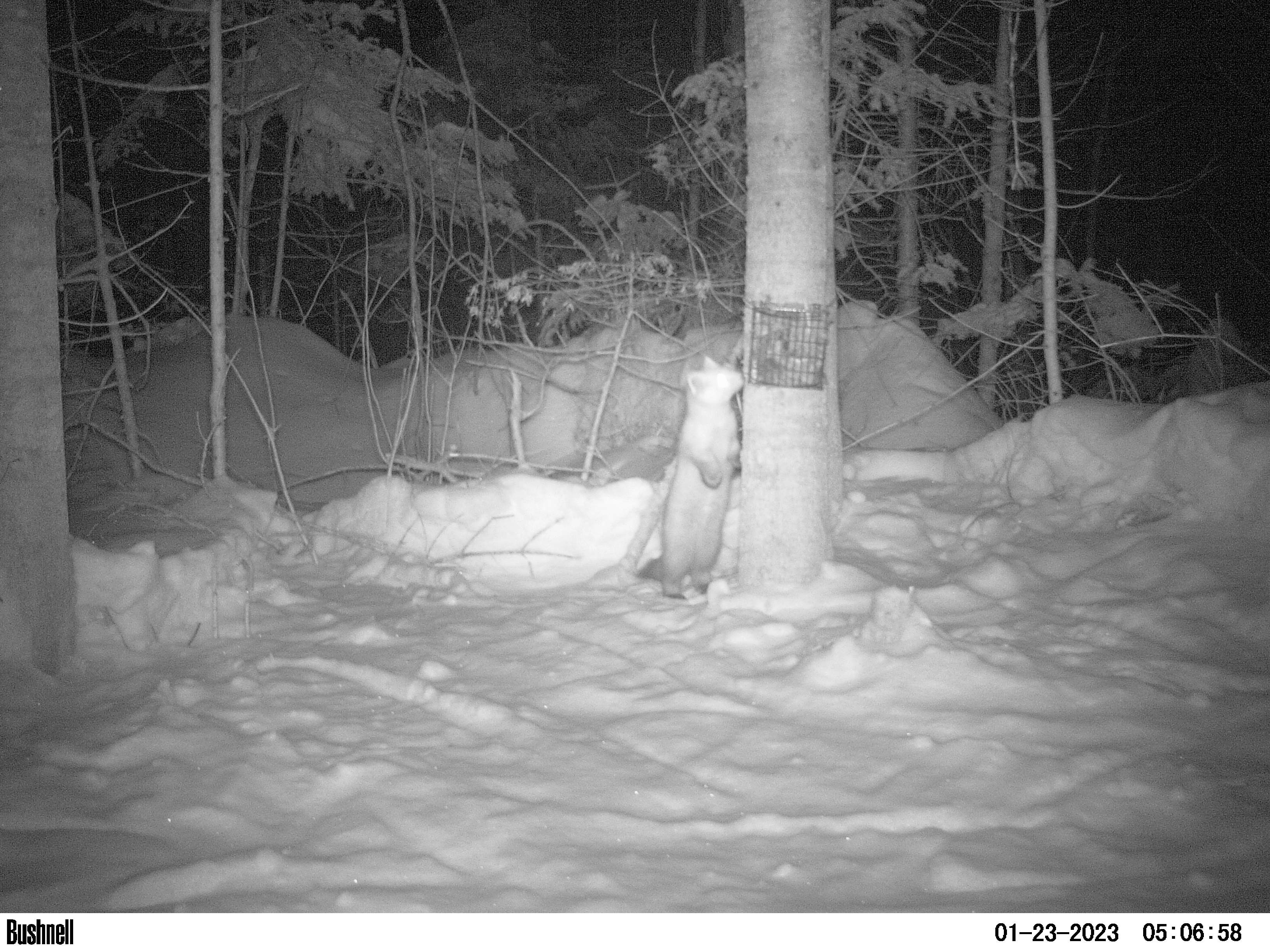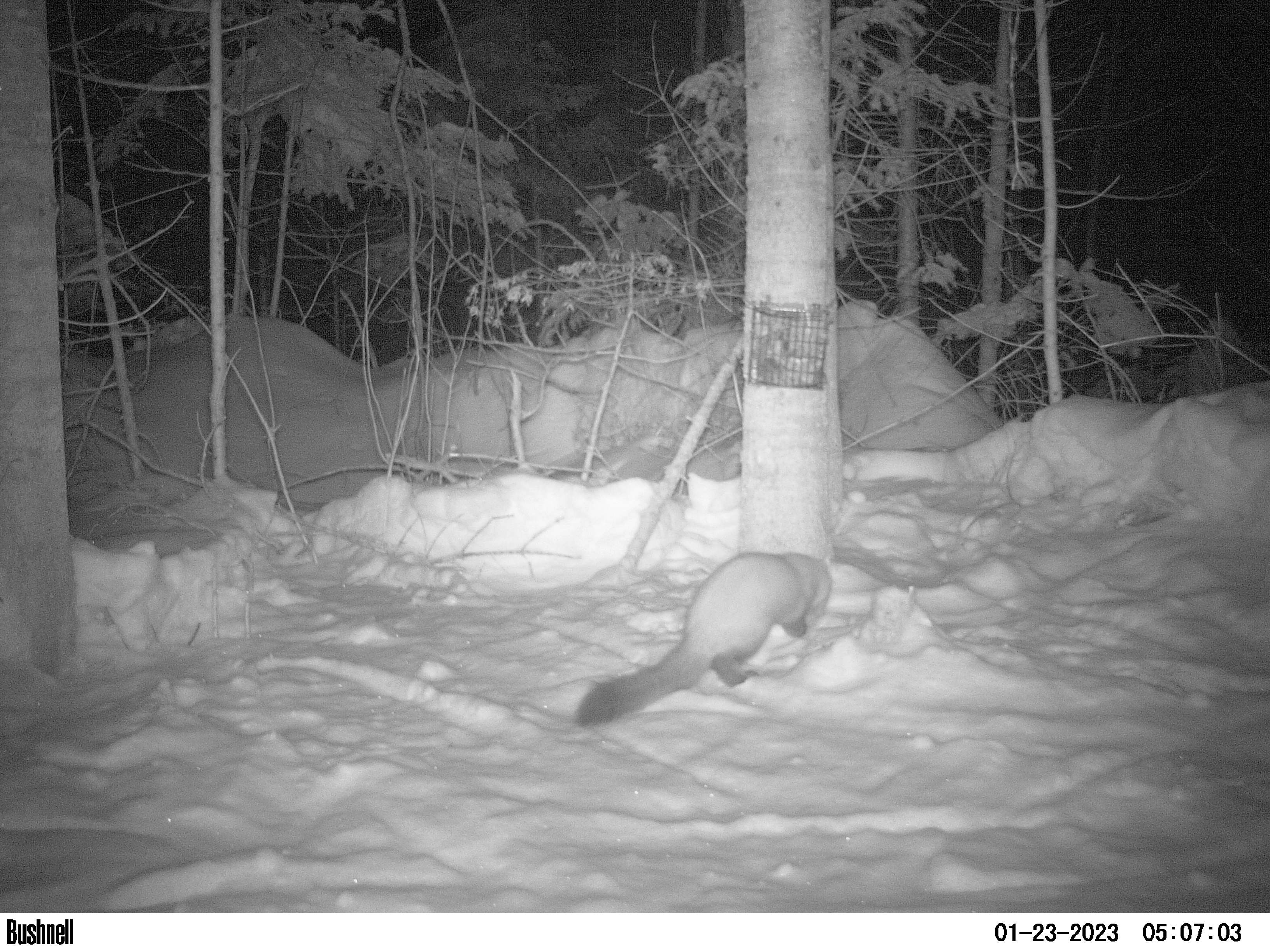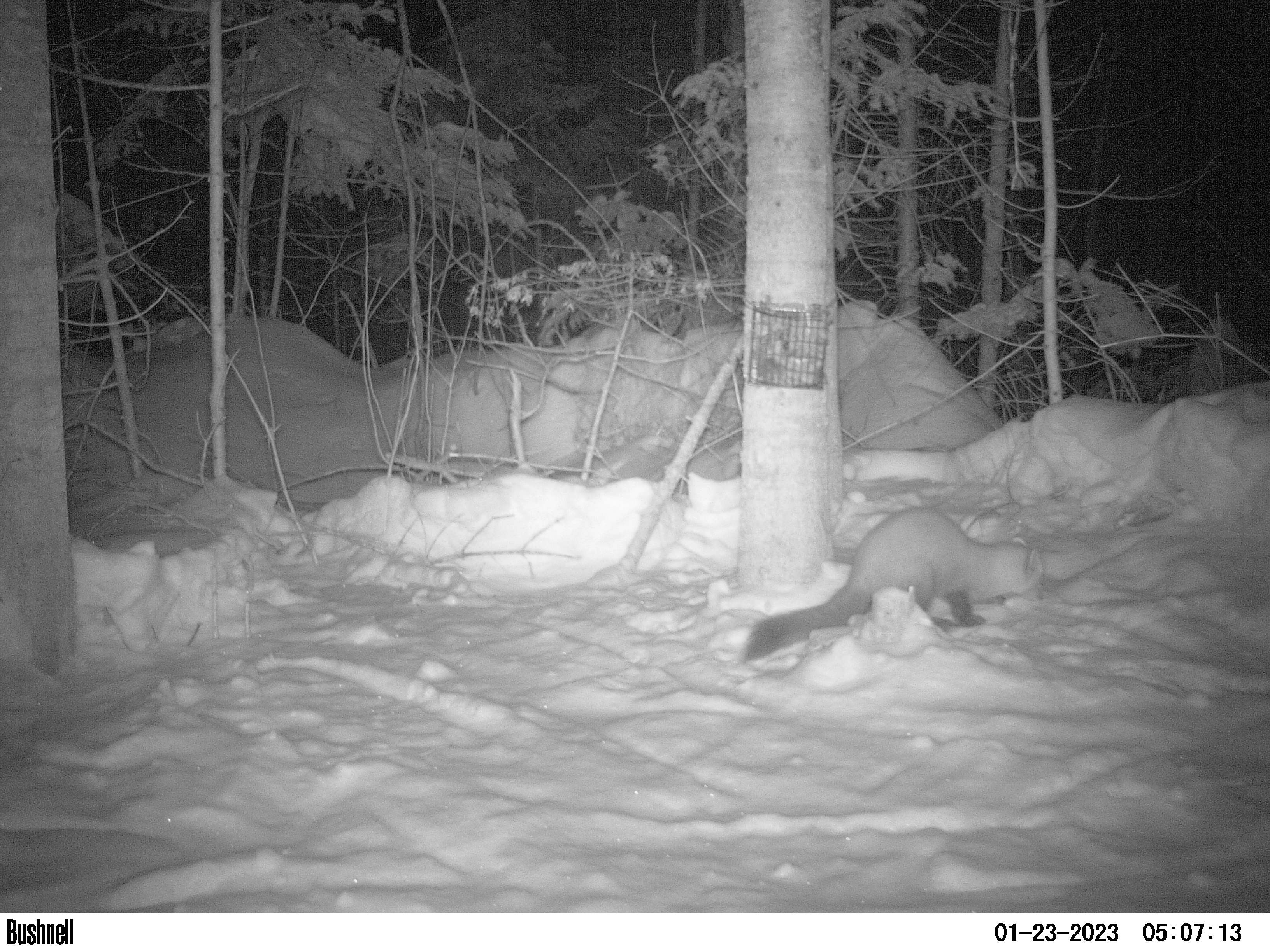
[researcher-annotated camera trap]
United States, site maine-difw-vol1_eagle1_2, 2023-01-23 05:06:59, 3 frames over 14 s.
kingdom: Animalia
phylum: Chordata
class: Mammalia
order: Carnivora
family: Mustelidae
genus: Martes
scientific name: Martes americana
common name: american marten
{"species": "american marten (Martes americana)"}